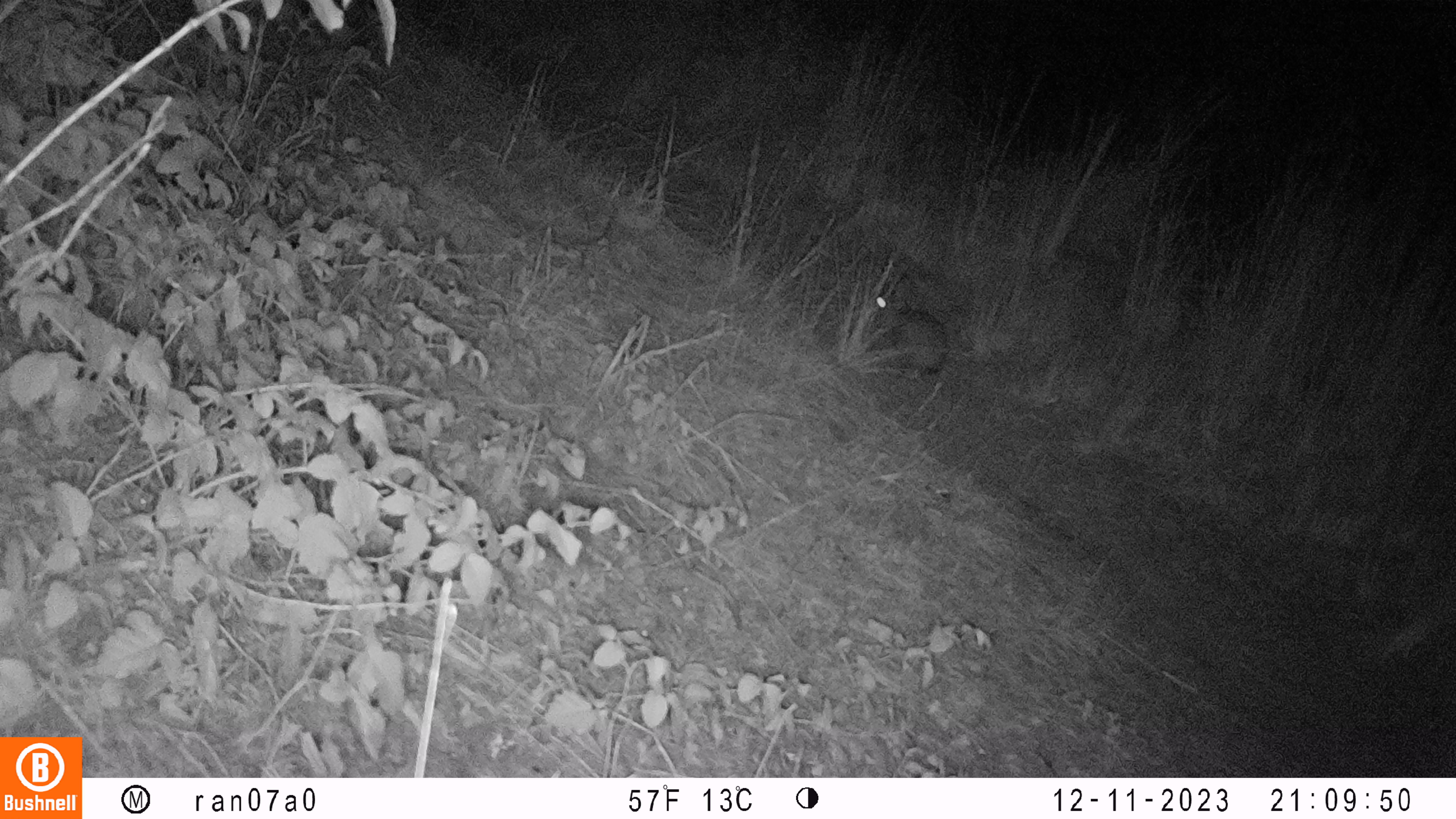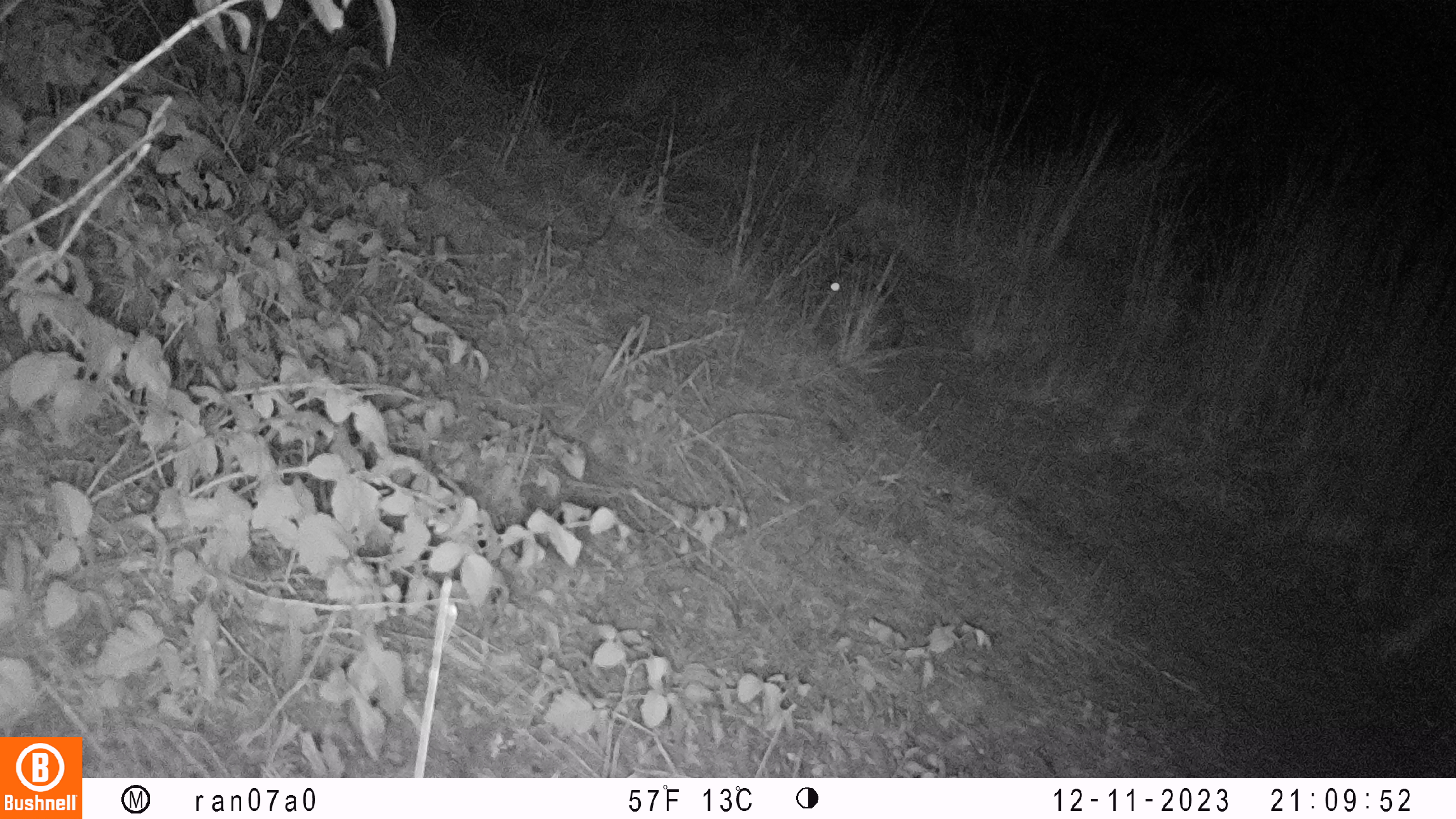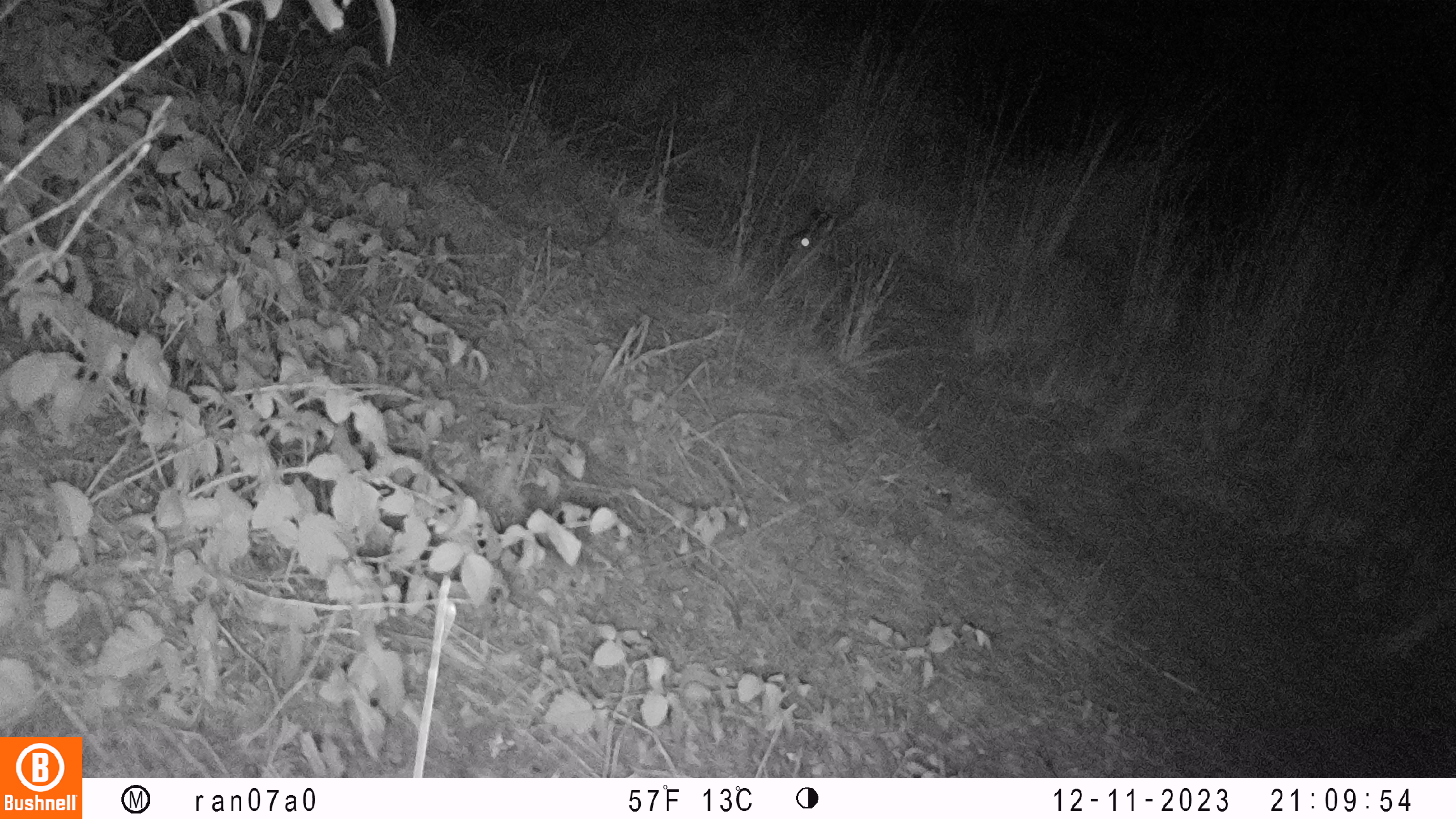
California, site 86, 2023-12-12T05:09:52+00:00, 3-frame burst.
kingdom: Animalia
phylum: Chordata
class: Mammalia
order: Lagomorpha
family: Leporidae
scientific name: Leporidae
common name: rabbit